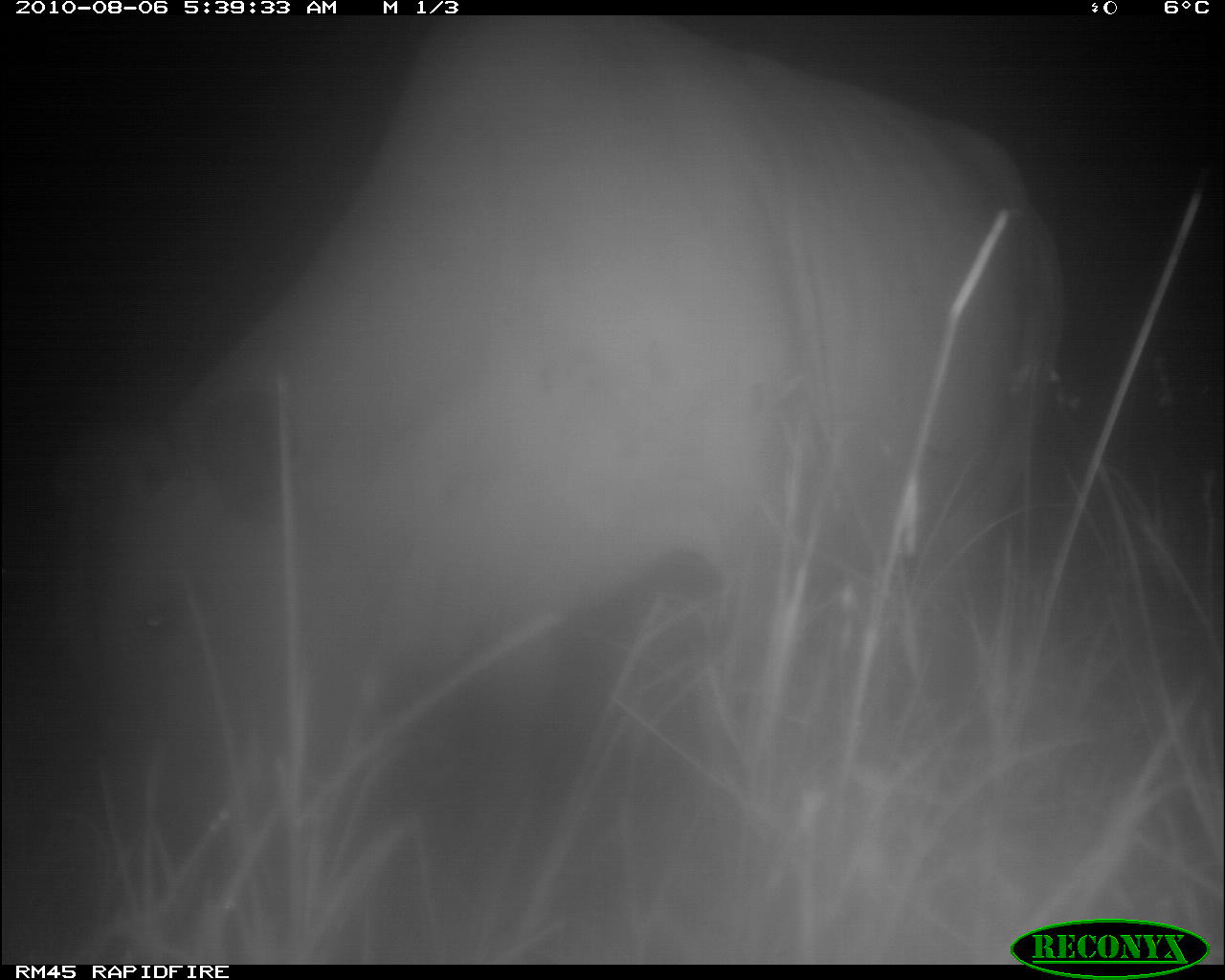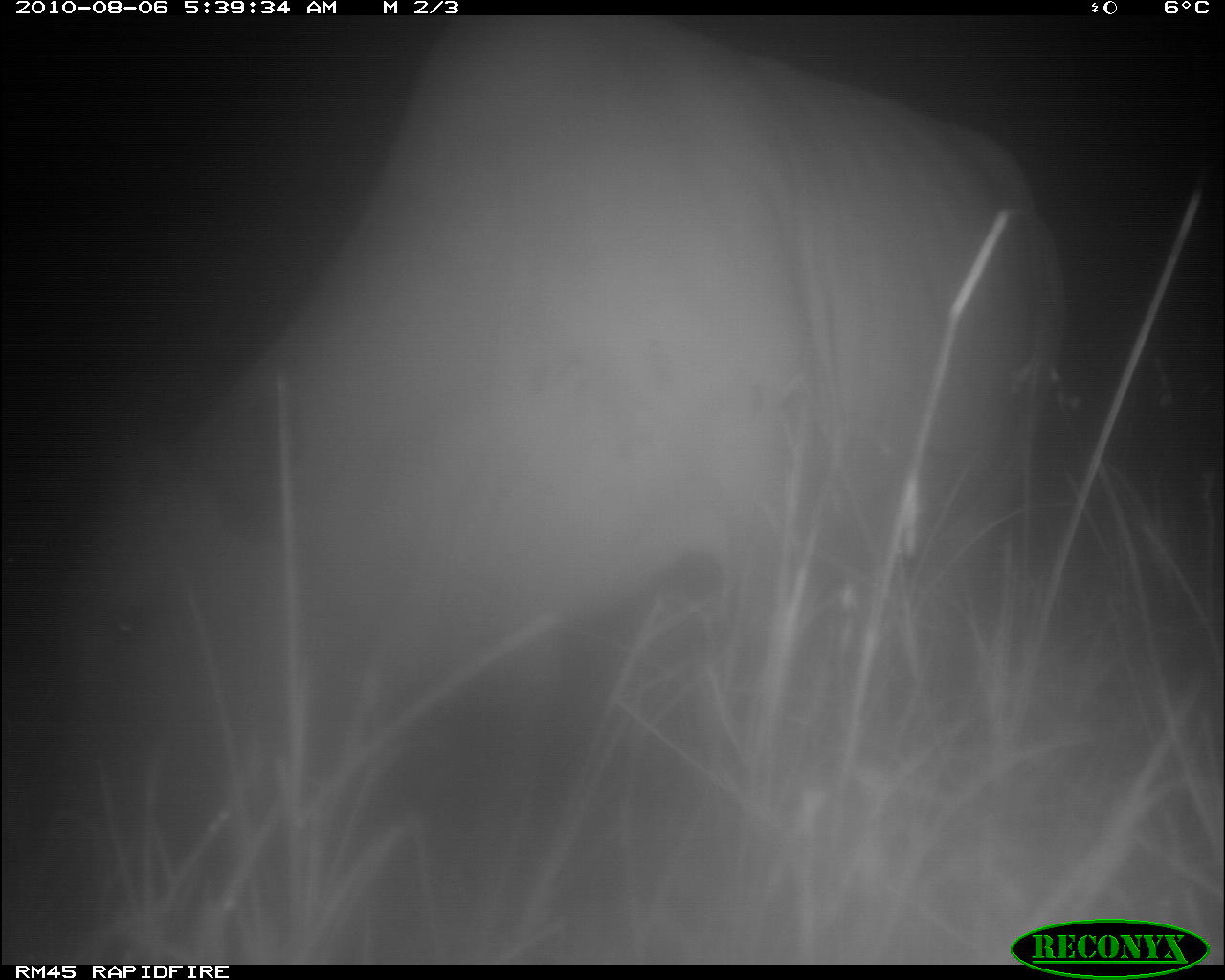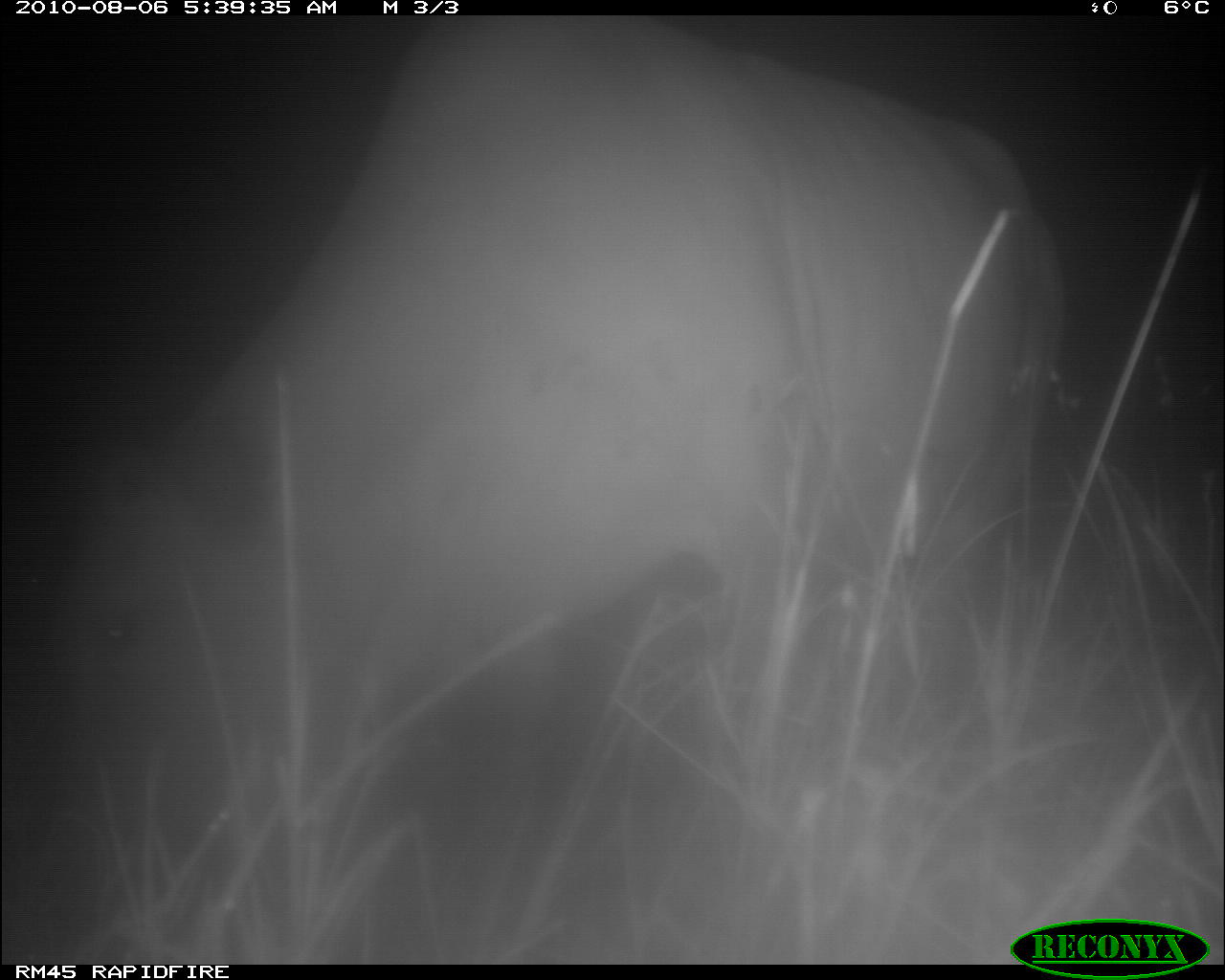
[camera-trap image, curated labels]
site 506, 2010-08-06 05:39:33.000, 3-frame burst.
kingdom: Animalia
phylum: Chordata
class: Mammalia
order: Artiodactyla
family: Bovidae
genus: Bos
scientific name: Bos taurus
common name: domestic cattle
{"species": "Bos taurus (domestic cattle)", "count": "1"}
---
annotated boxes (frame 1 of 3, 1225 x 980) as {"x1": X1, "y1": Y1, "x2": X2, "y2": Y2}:
bos taurus: {"x1": 66, "y1": 16, "x2": 1062, "y2": 832}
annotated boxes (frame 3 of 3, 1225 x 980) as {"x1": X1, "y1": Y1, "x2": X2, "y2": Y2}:
bos taurus: {"x1": 47, "y1": 16, "x2": 1062, "y2": 790}